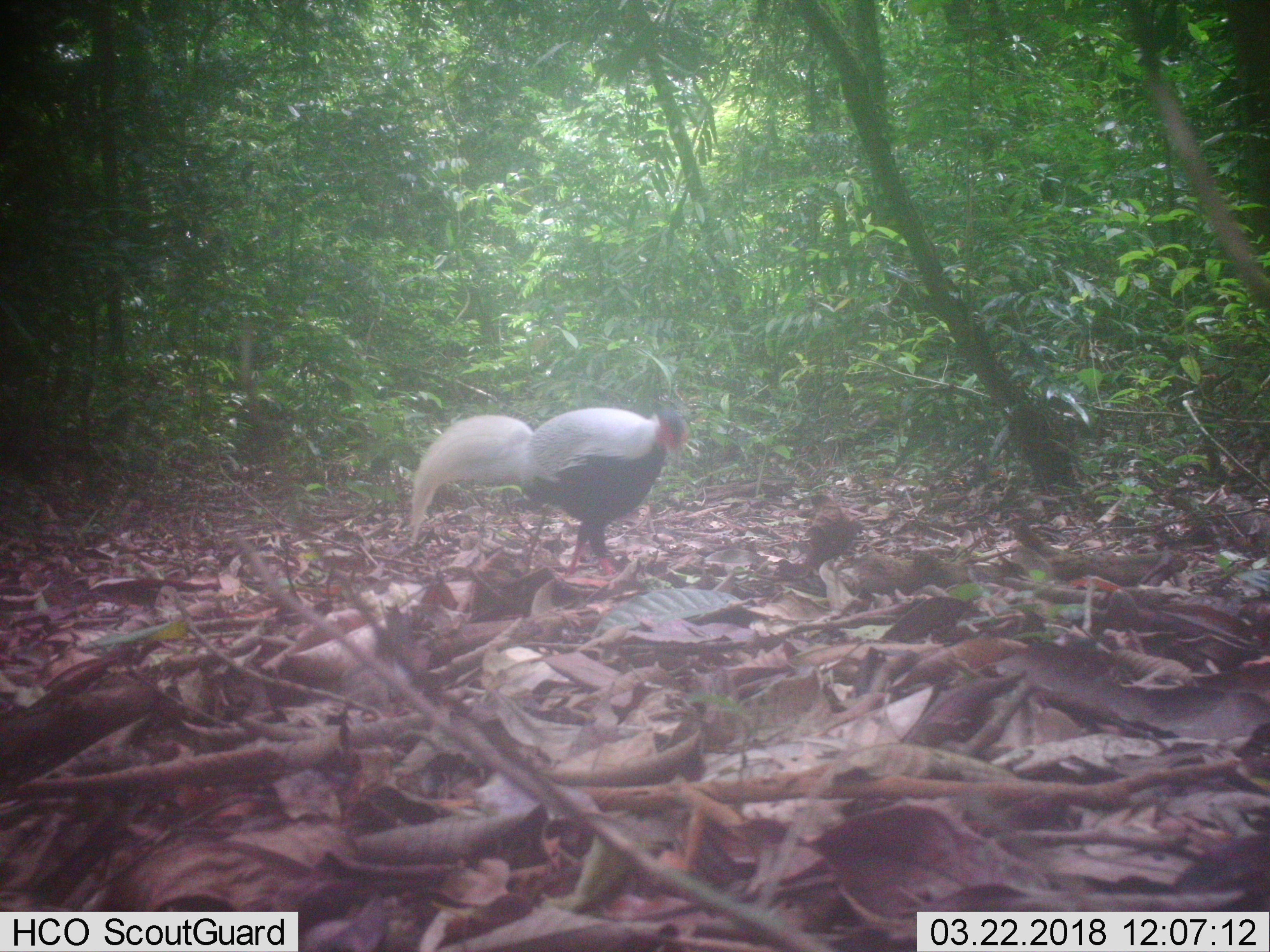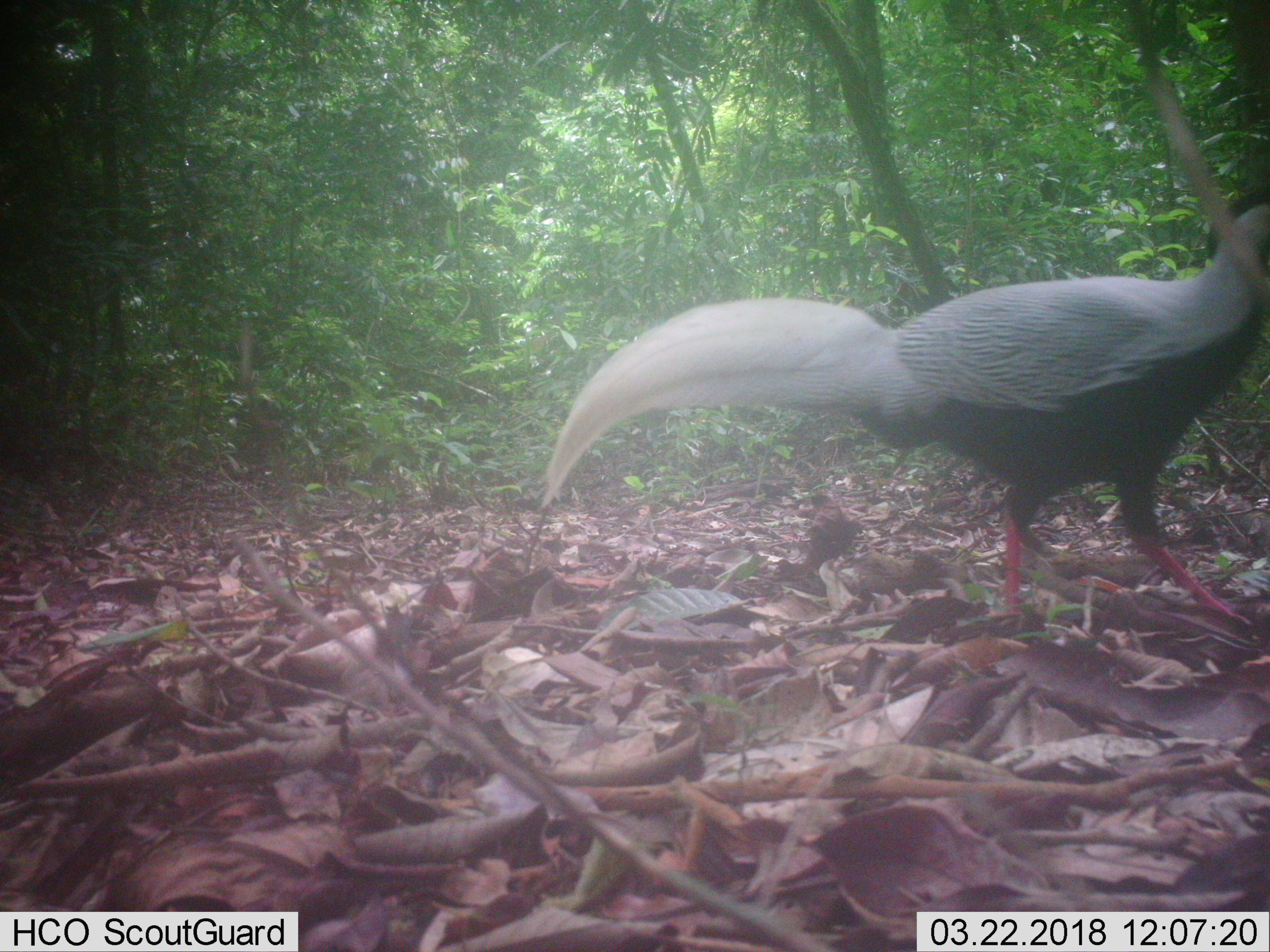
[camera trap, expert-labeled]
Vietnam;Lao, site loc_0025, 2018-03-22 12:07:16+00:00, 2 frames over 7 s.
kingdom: Animalia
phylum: Chordata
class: Aves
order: Galliformes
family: Phasianidae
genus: Lophura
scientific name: Lophura nycthemera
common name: silver pheasant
Silver pheasant (Lophura nycthemera). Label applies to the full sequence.